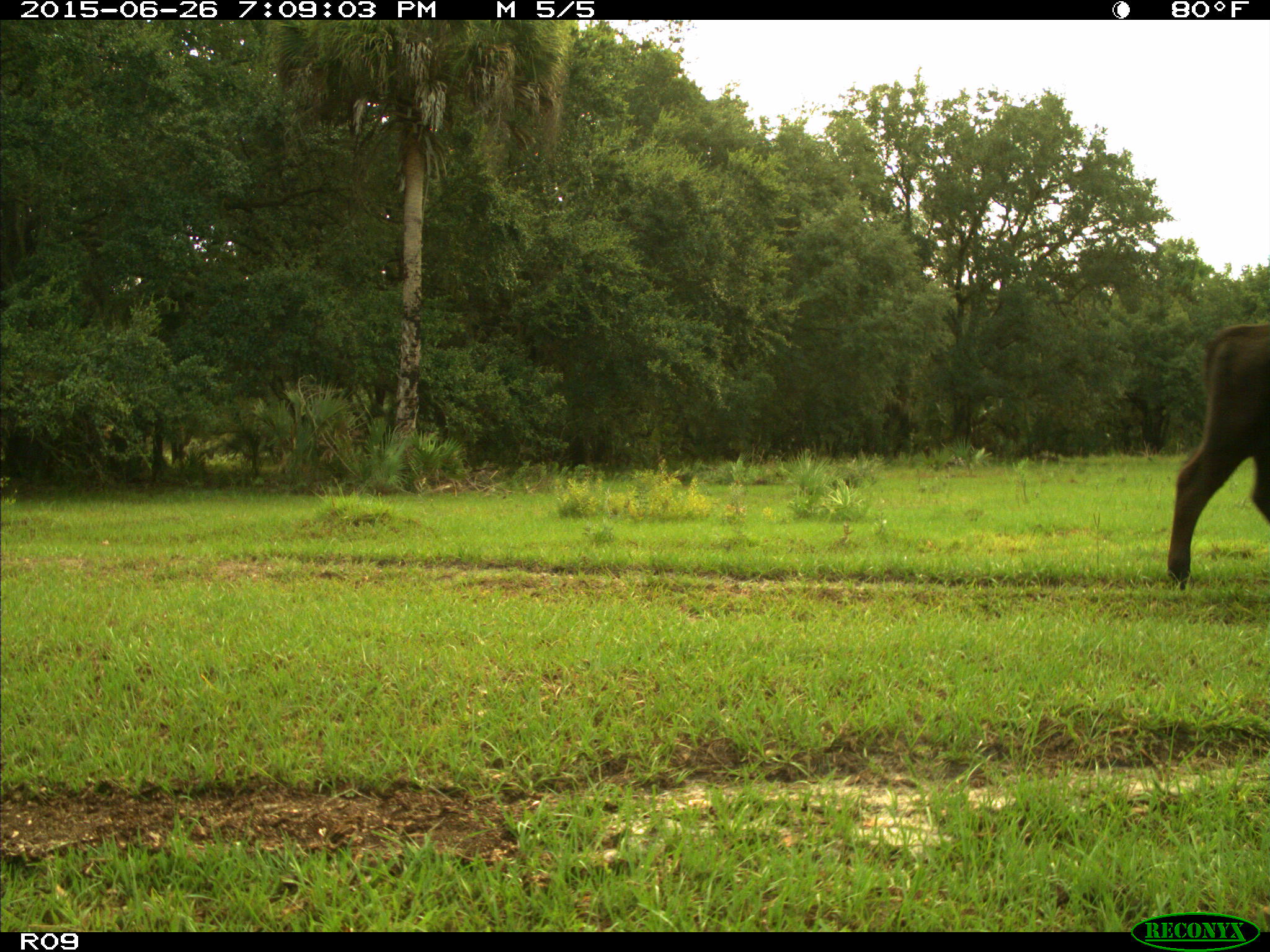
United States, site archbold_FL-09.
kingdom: Animalia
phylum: Chordata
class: Mammalia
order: Artiodactyla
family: Bovidae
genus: Bos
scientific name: Bos taurus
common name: domestic cow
Bos taurus (domestic cow).